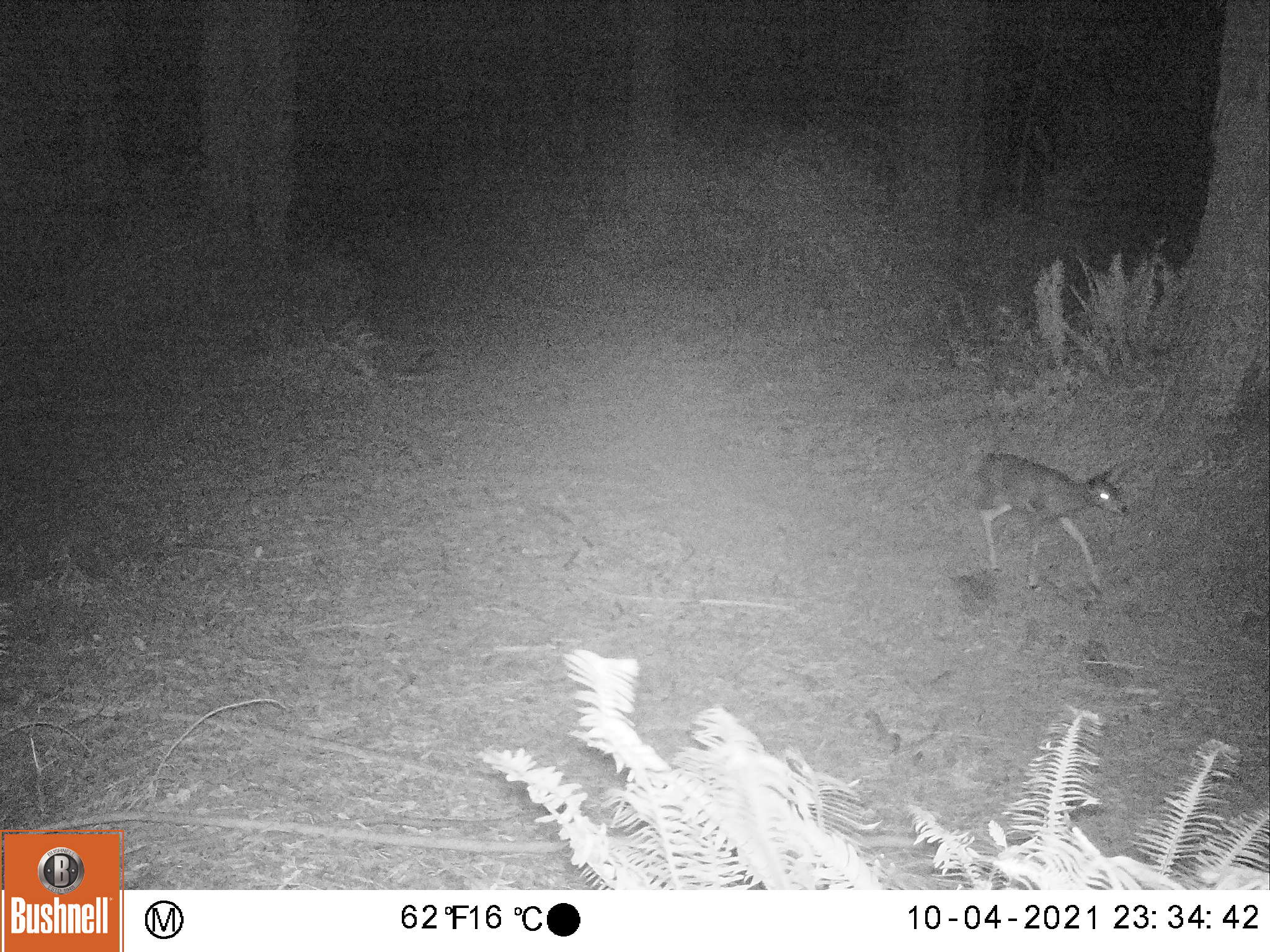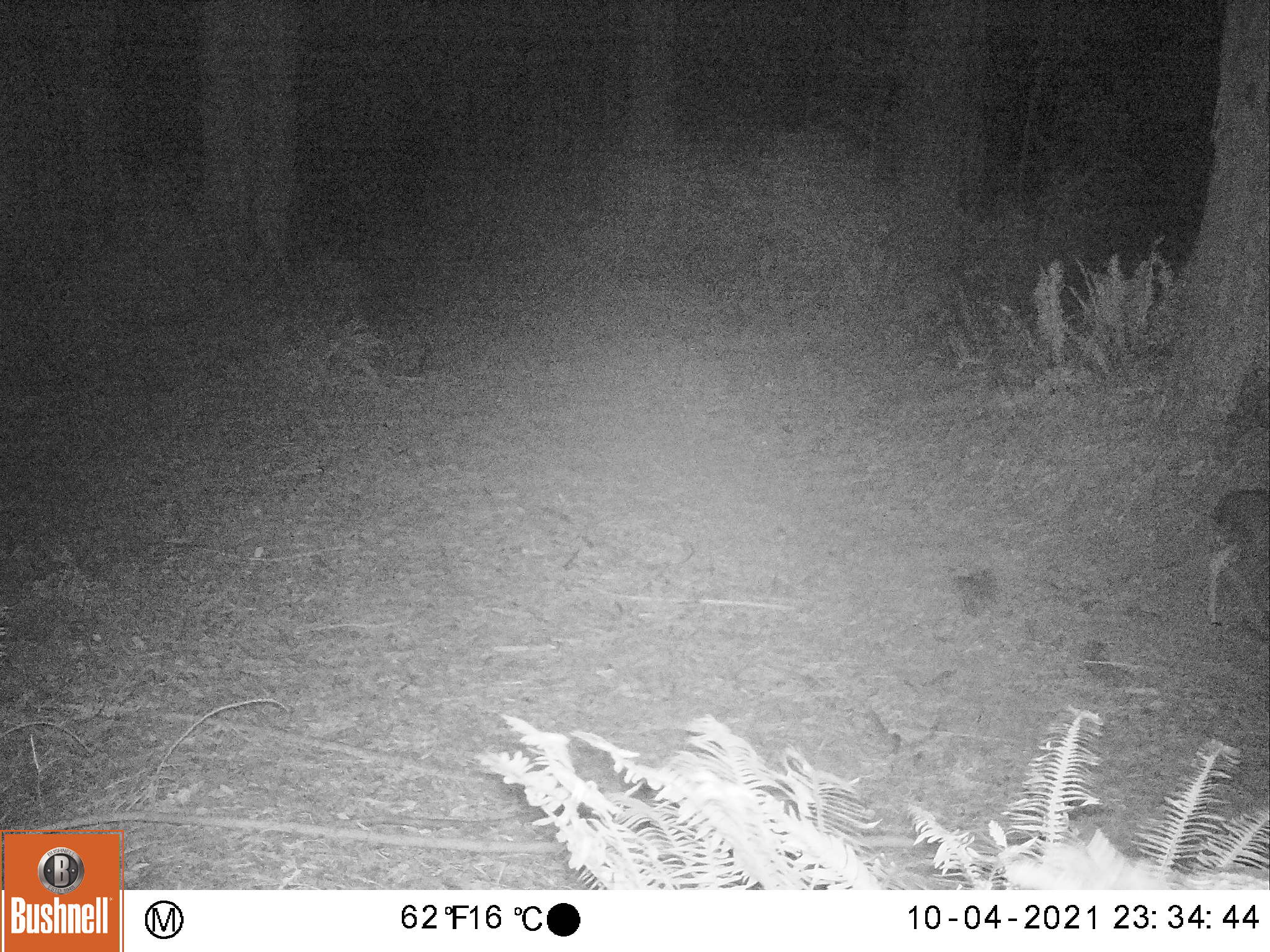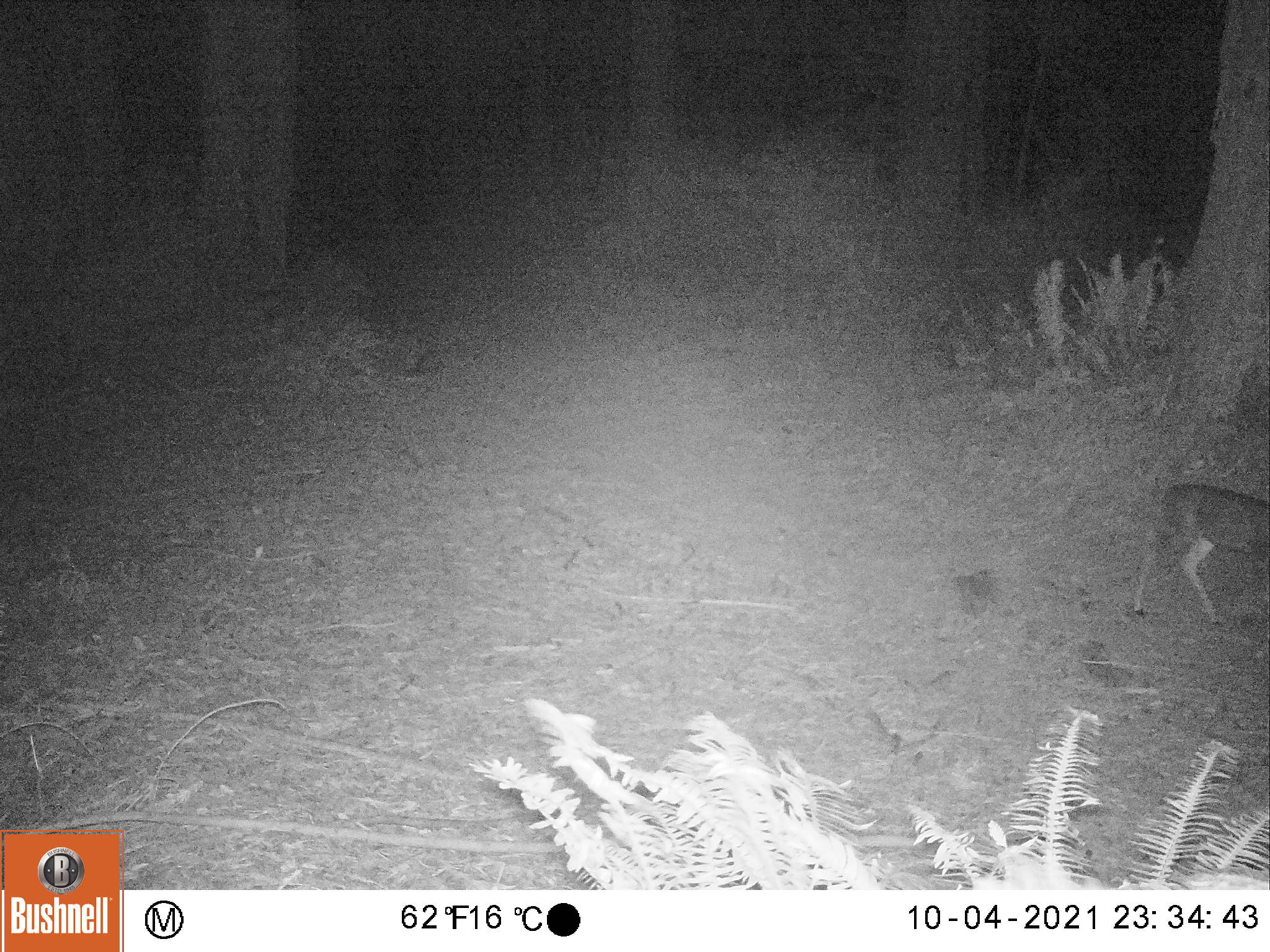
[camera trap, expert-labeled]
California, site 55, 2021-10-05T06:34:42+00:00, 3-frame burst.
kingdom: Animalia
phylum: Chordata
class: Mammalia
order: Artiodactyla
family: Cervidae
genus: Odocoileus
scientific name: Odocoileus hemionus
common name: mule deer